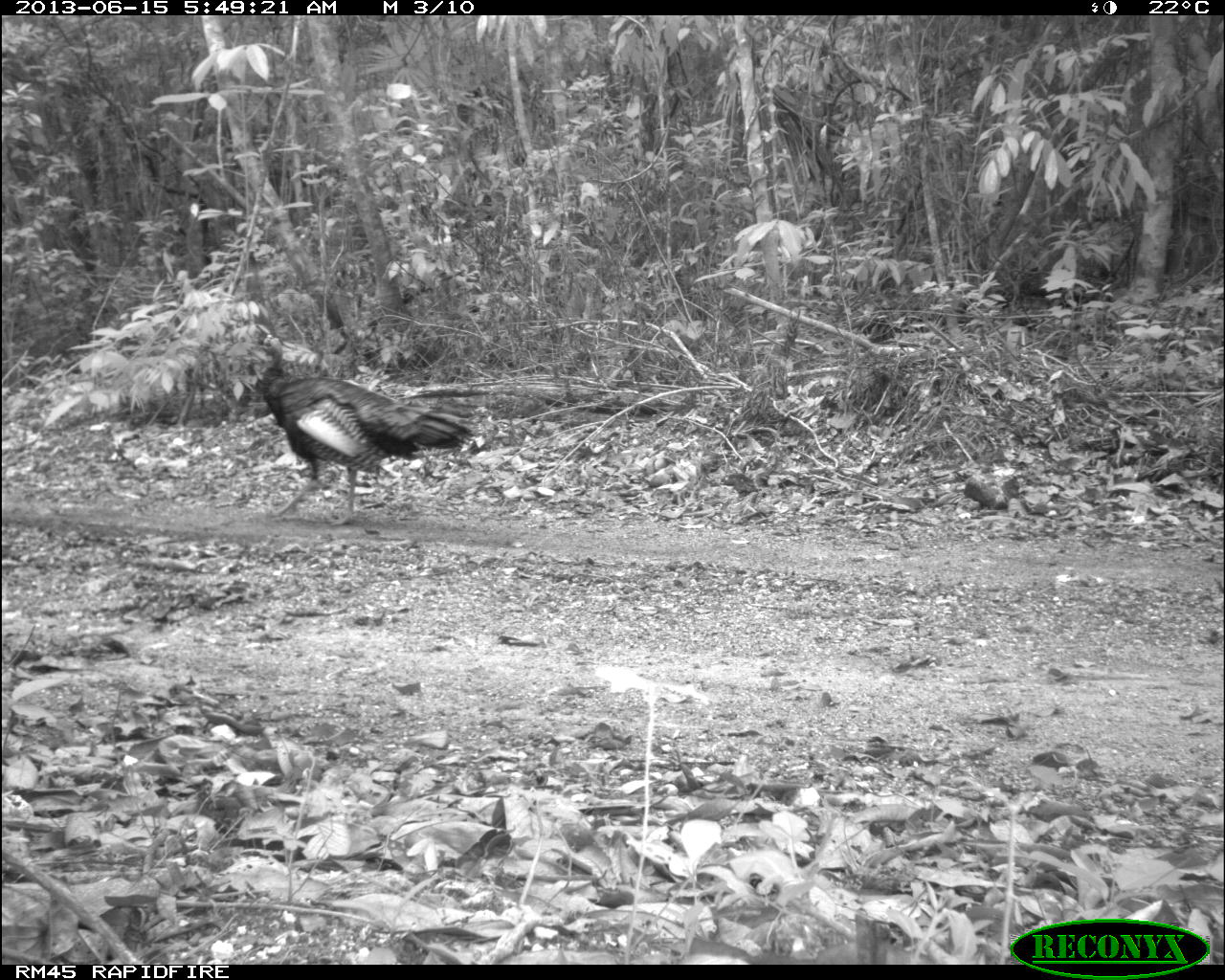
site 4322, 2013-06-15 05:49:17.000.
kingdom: Animalia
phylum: Chordata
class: Aves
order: Galliformes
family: Phasianidae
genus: Meleagris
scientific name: Meleagris ocellata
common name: ocellated turkey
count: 1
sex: male